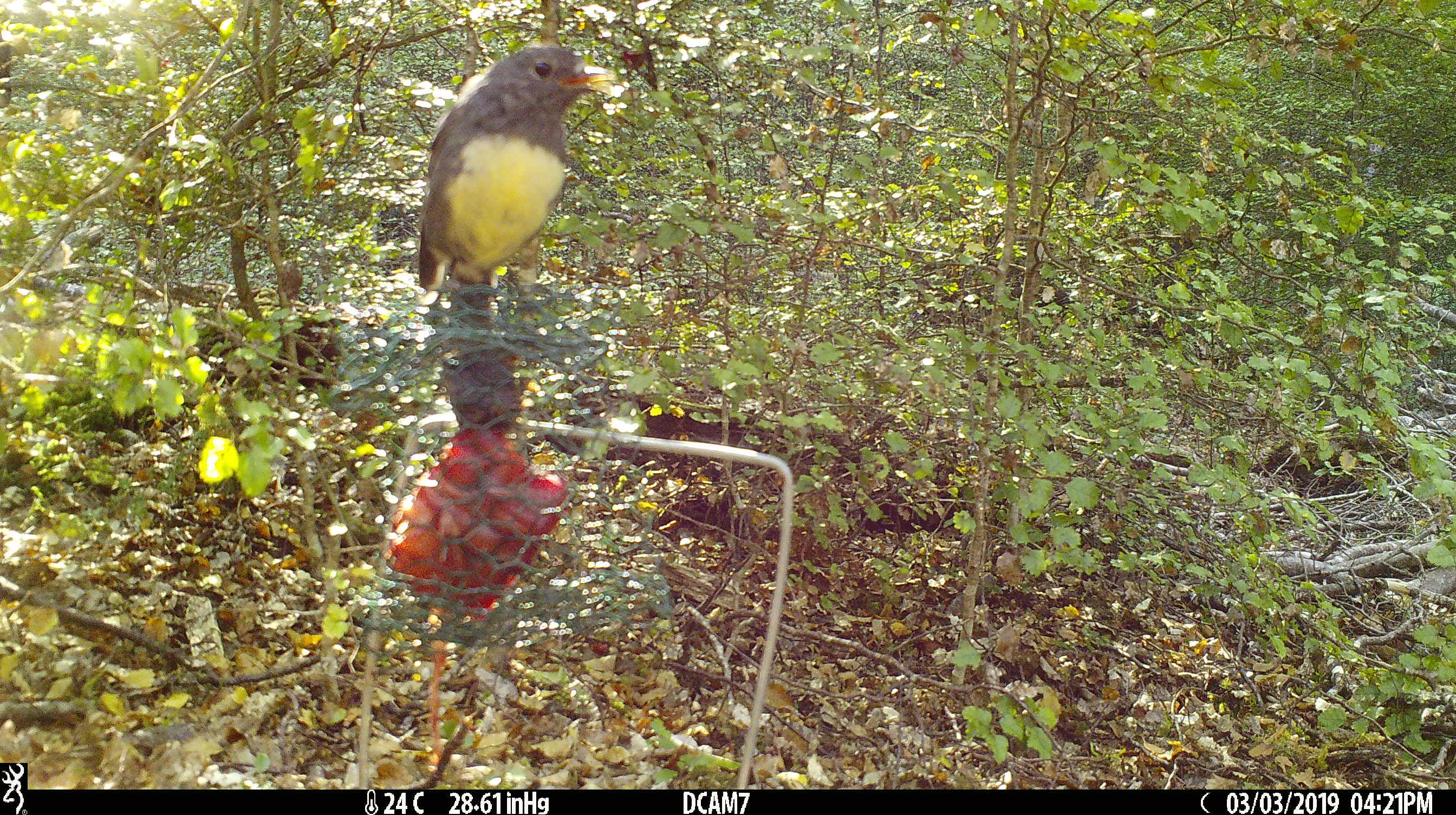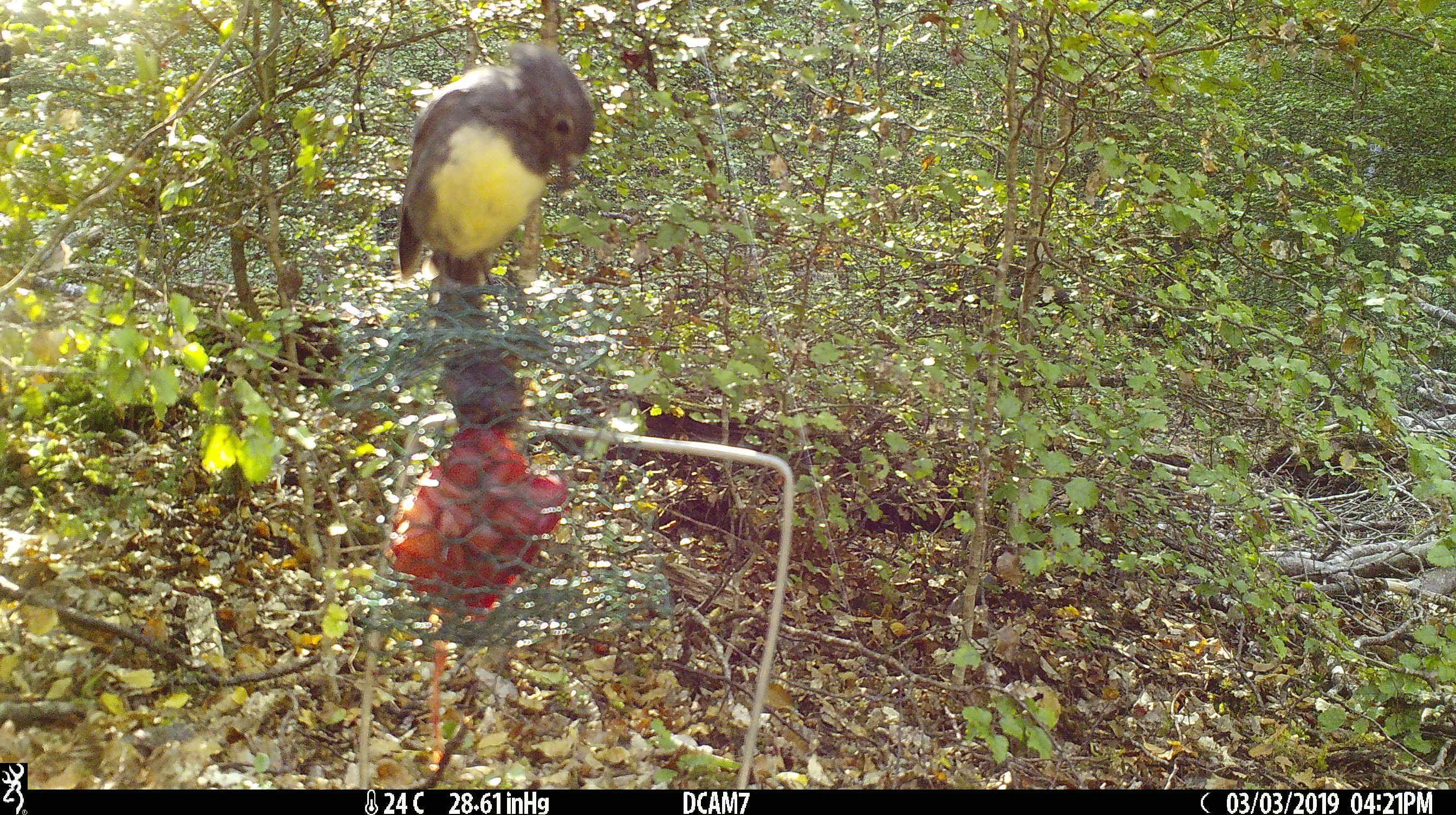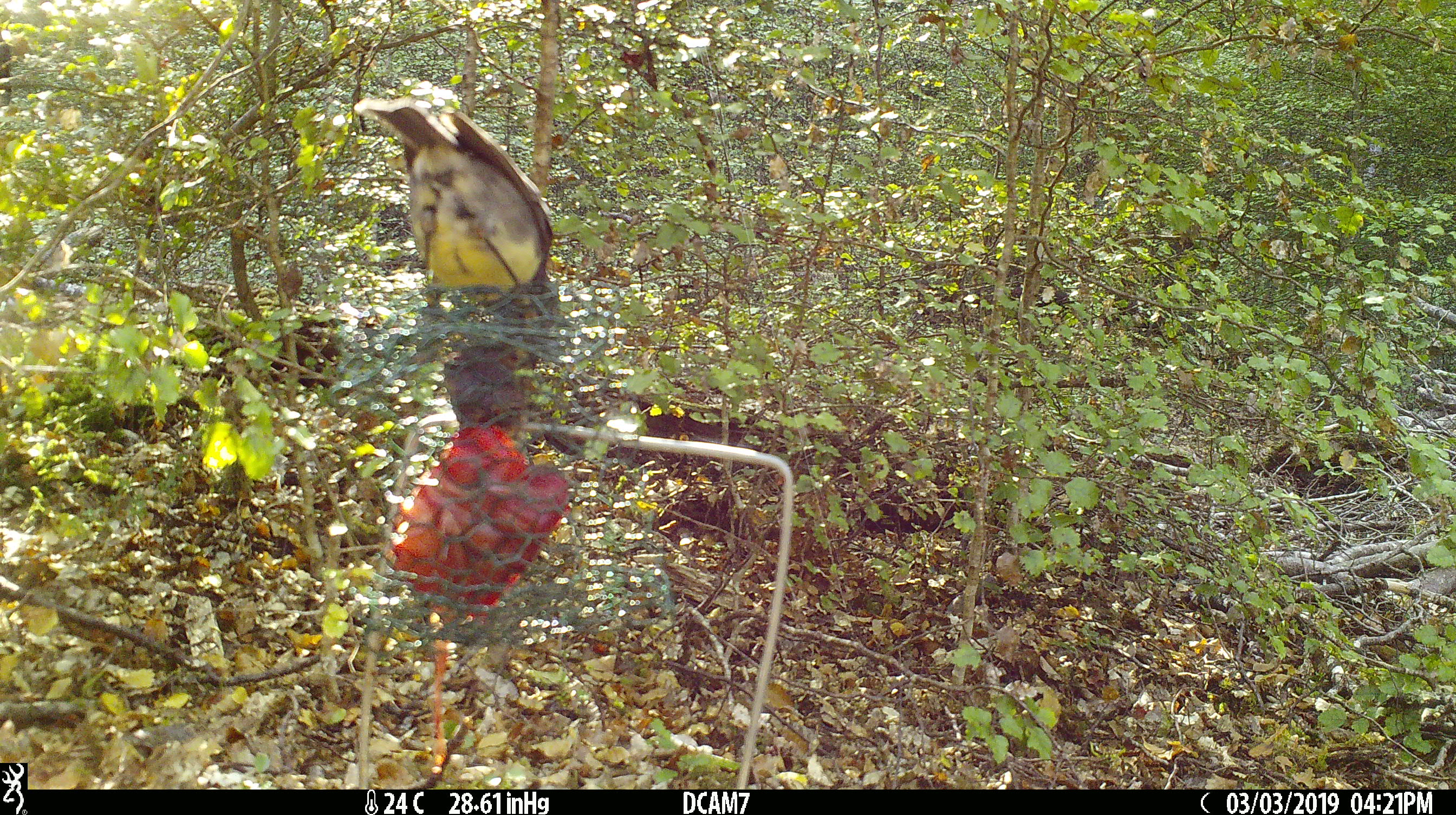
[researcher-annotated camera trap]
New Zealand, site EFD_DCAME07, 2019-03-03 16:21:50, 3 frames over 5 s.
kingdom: Animalia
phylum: Chordata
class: Aves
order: Passeriformes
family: Petroicidae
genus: Petroica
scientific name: Petroica australis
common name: new zealand robin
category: robin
Robin (new zealand robin) (Petroica australis).